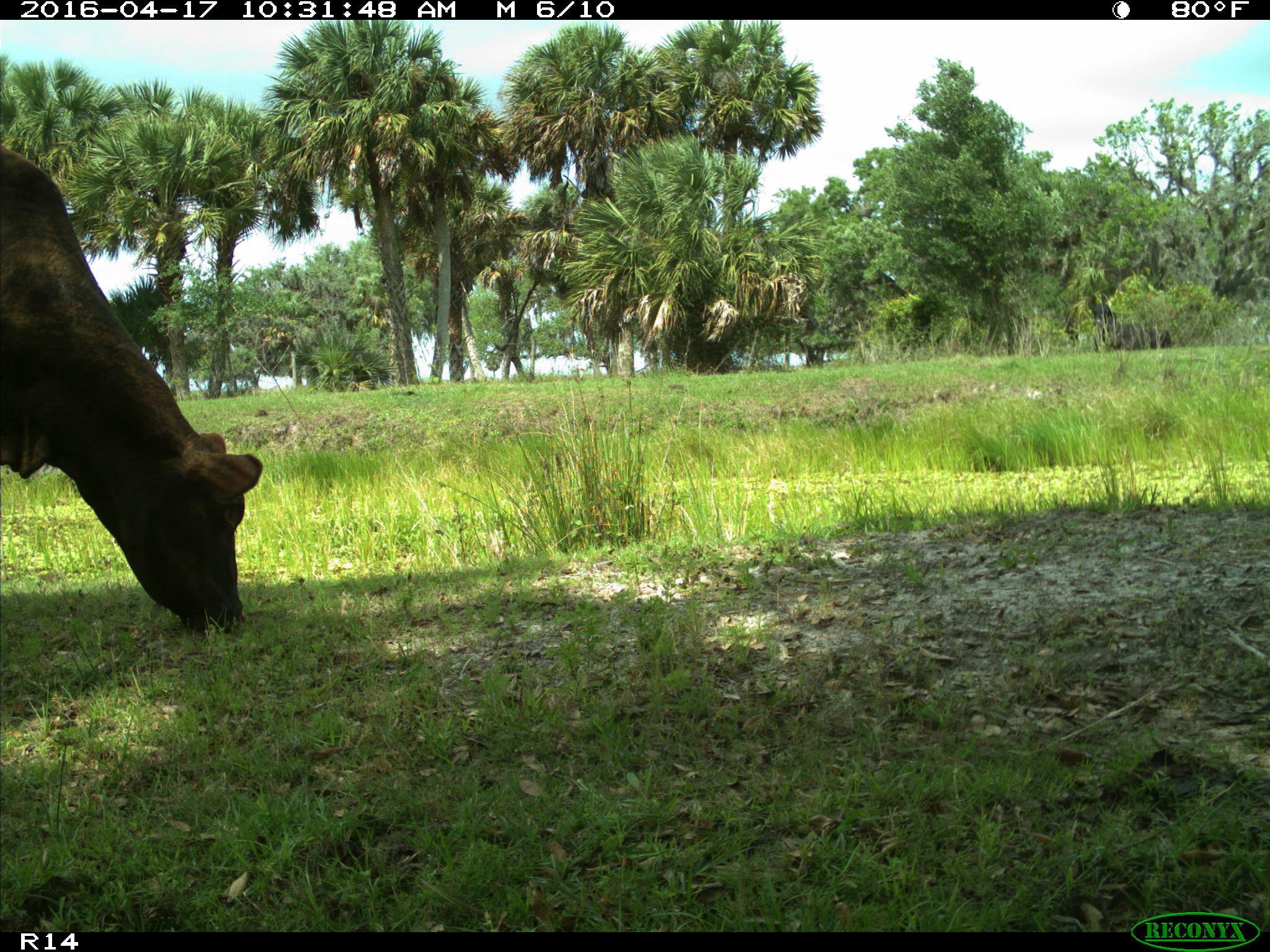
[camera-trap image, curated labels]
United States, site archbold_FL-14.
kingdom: Animalia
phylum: Chordata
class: Mammalia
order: Artiodactyla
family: Bovidae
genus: Bos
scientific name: Bos taurus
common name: domestic cow